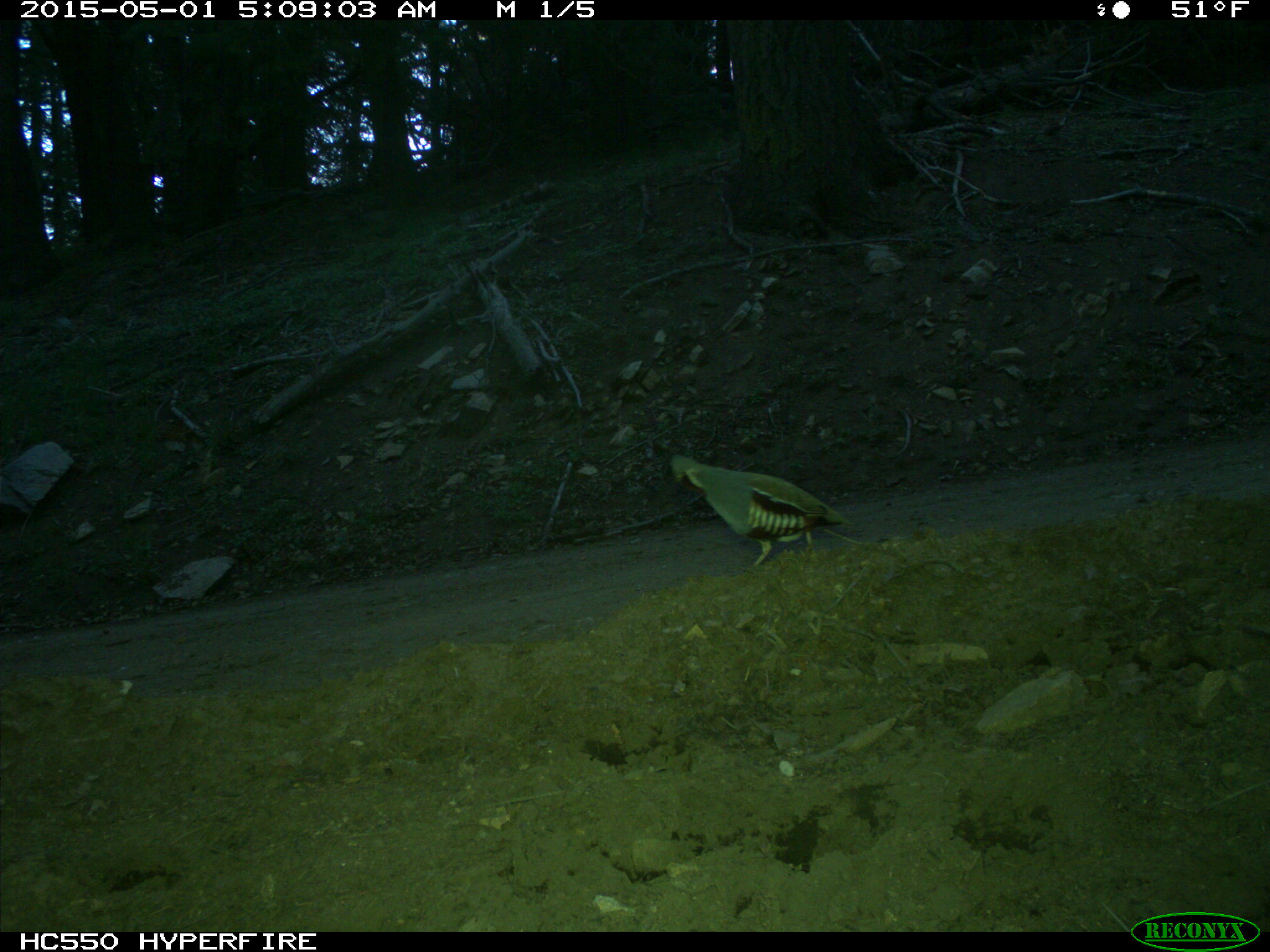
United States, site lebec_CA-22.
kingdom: Animalia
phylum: Chordata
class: Aves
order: Galliformes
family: Odontophoridae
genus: Callipepla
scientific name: Callipepla californica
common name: california quail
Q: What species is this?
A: Callipepla californica (california quail).